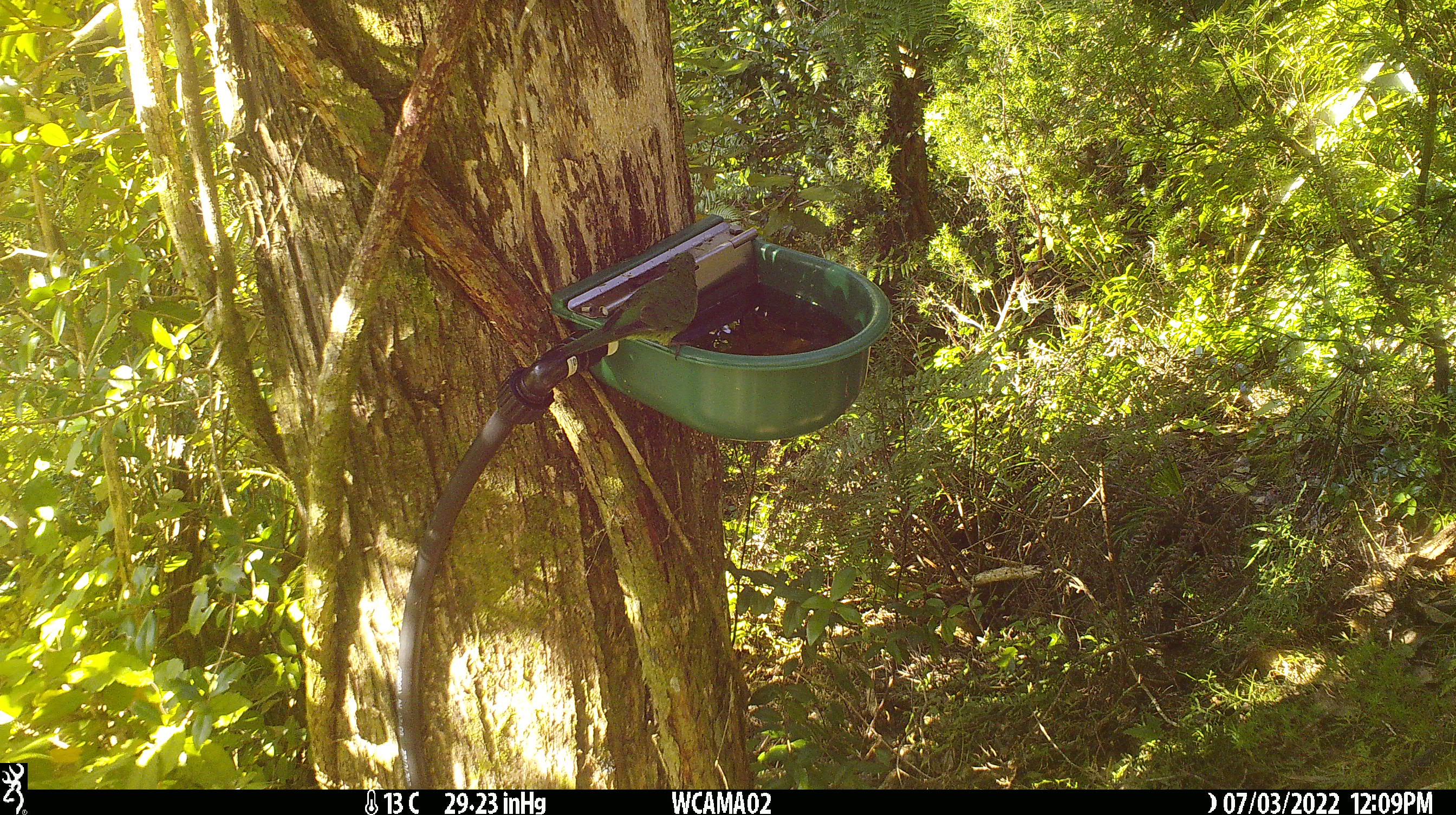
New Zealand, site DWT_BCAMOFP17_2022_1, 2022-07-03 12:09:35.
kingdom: Animalia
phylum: Chordata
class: Aves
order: Psittaciformes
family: Psittaculidae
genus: Cyanoramphus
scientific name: Cyanoramphus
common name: parakeet